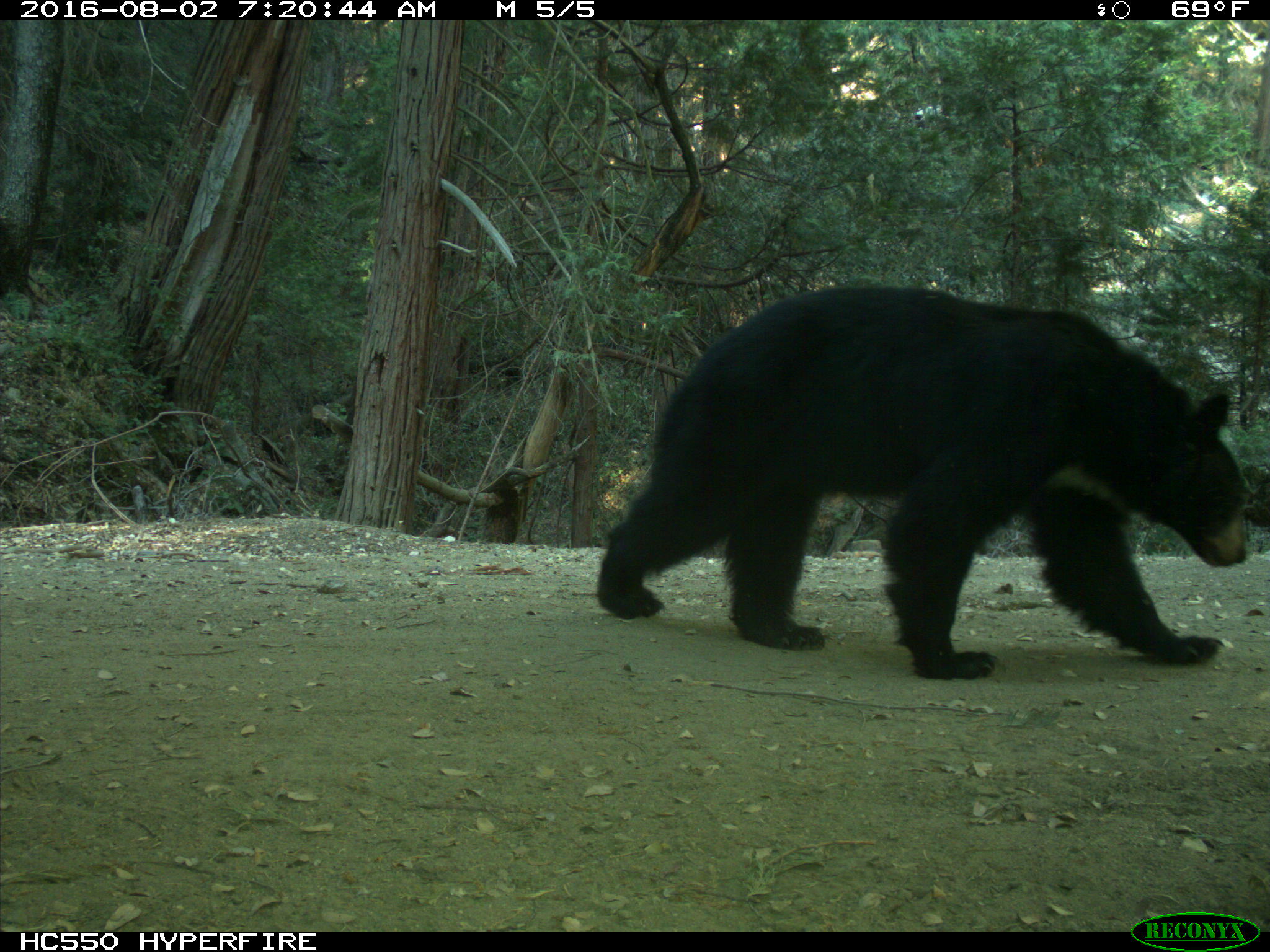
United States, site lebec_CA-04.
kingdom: Animalia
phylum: Chordata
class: Mammalia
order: Carnivora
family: Ursidae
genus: Ursus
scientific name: Ursus americanus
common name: american black bear